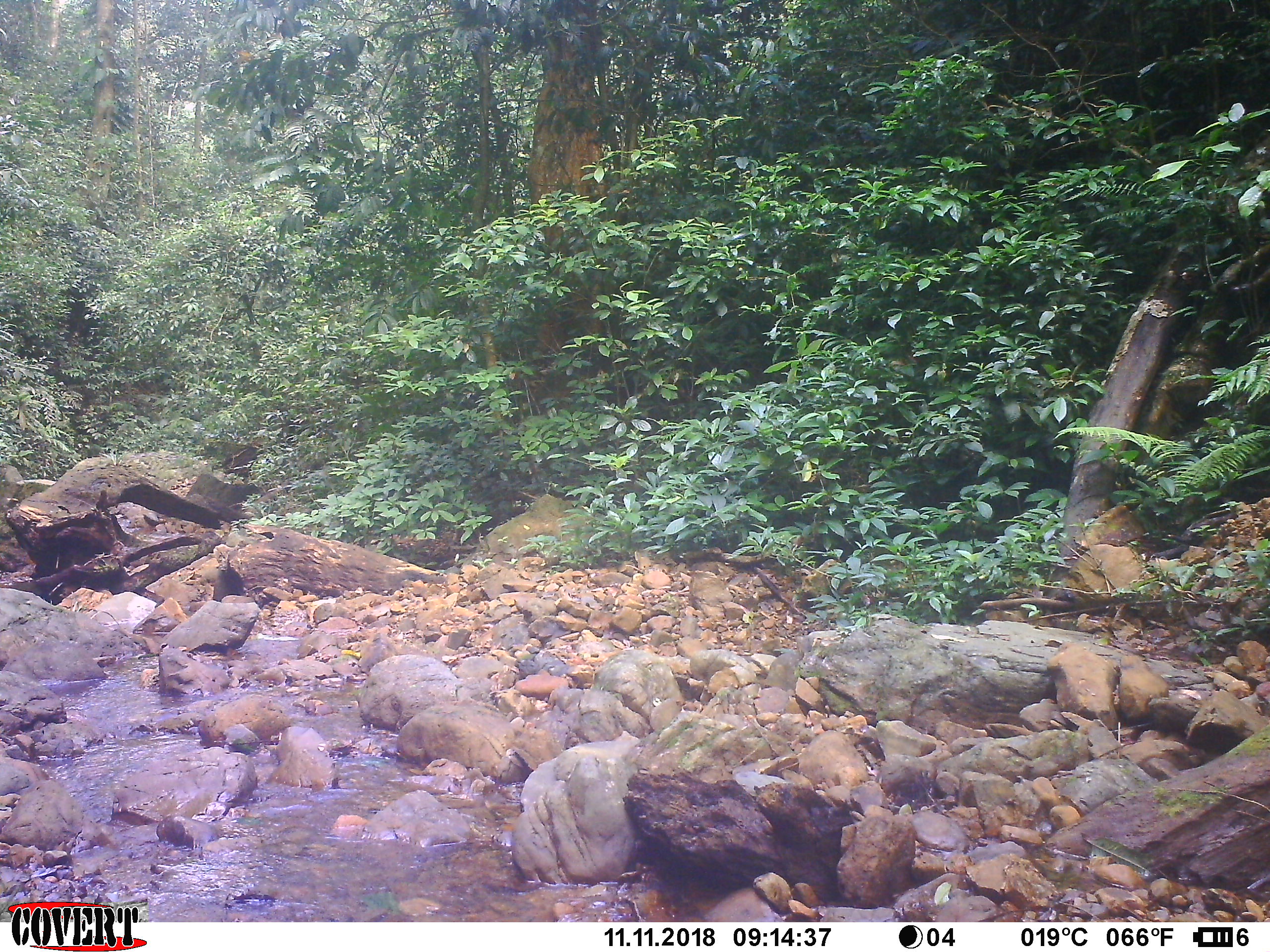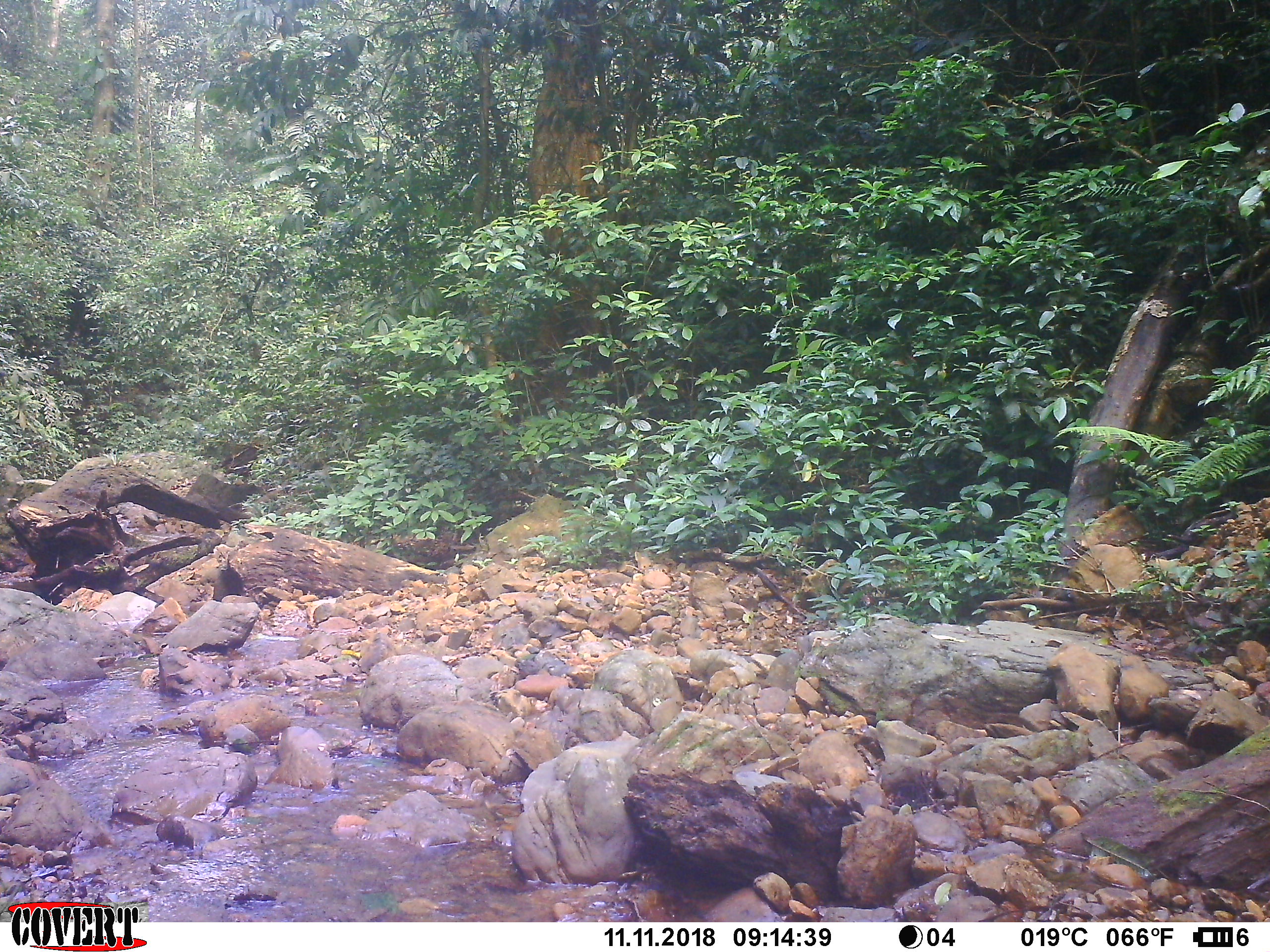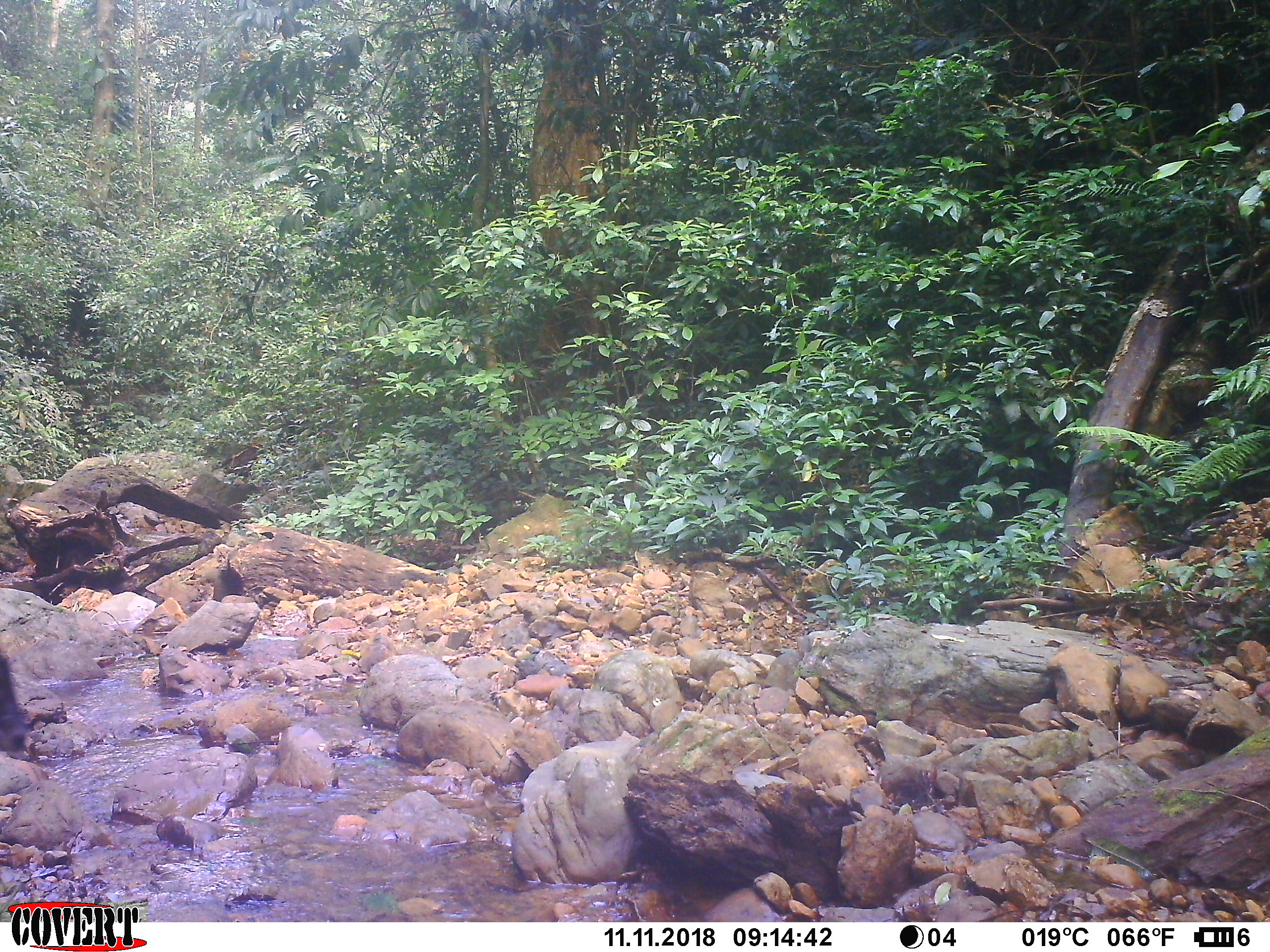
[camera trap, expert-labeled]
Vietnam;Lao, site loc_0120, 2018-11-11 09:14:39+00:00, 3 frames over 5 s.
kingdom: Animalia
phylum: Chordata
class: Mammalia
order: Artiodactyla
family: Bovidae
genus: Capricornis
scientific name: Capricornis sumatraensis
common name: chinese serow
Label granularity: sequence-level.